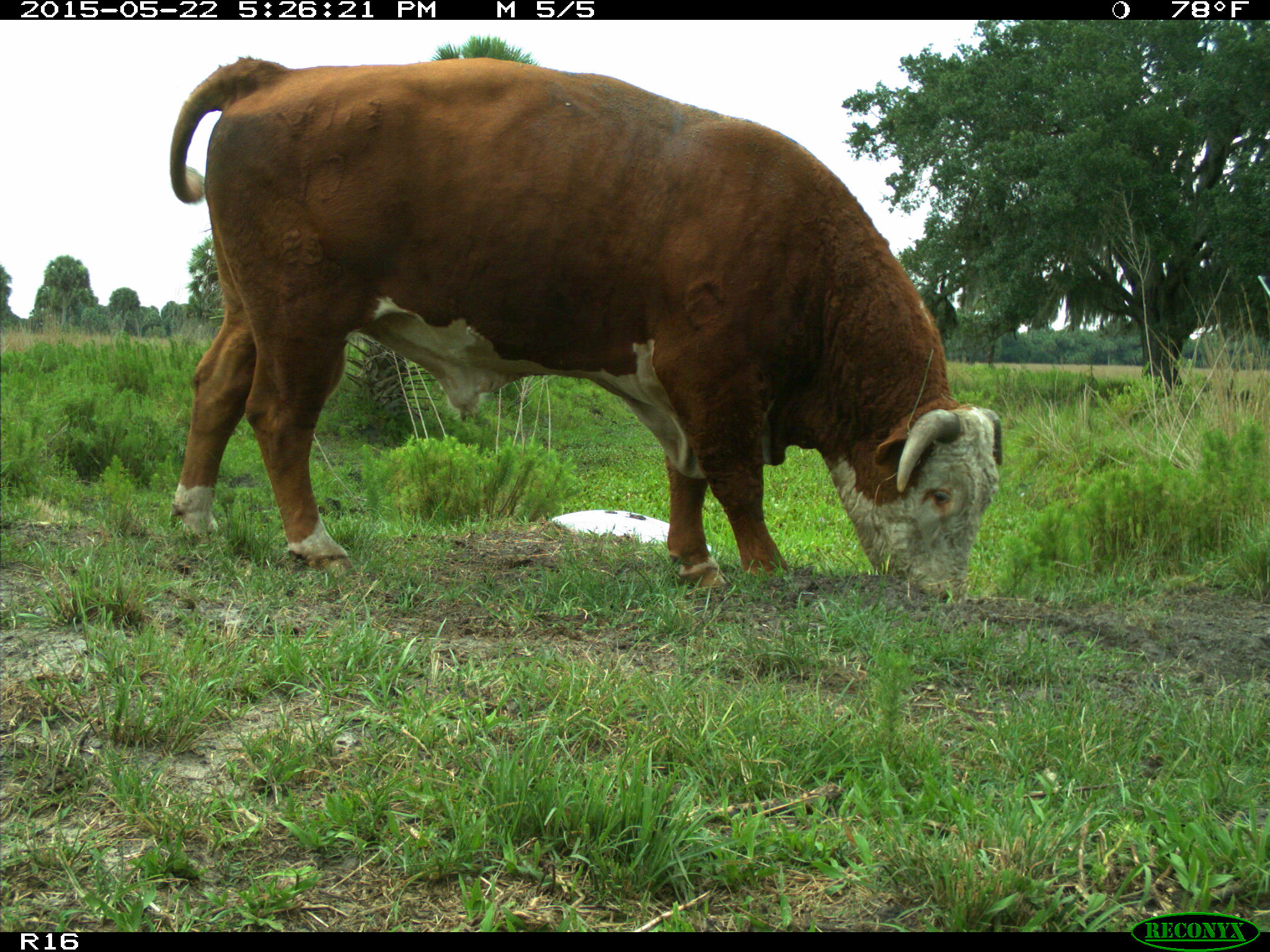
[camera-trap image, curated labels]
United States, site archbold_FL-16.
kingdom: Animalia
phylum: Chordata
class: Mammalia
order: Artiodactyla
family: Bovidae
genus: Bos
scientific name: Bos taurus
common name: domestic cow